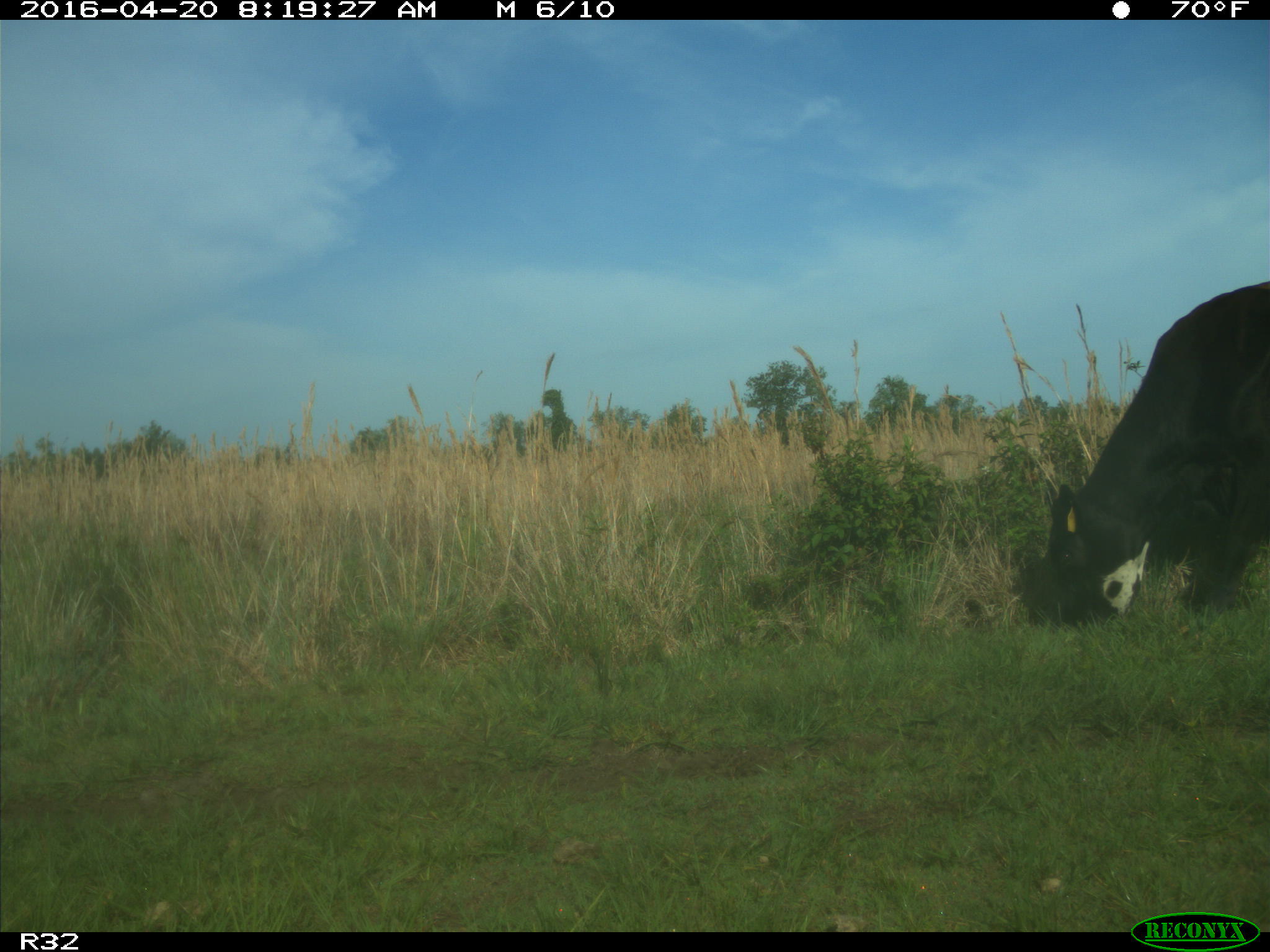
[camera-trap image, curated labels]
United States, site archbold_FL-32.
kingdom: Animalia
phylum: Chordata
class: Mammalia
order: Artiodactyla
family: Bovidae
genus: Bos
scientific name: Bos taurus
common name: domestic cow